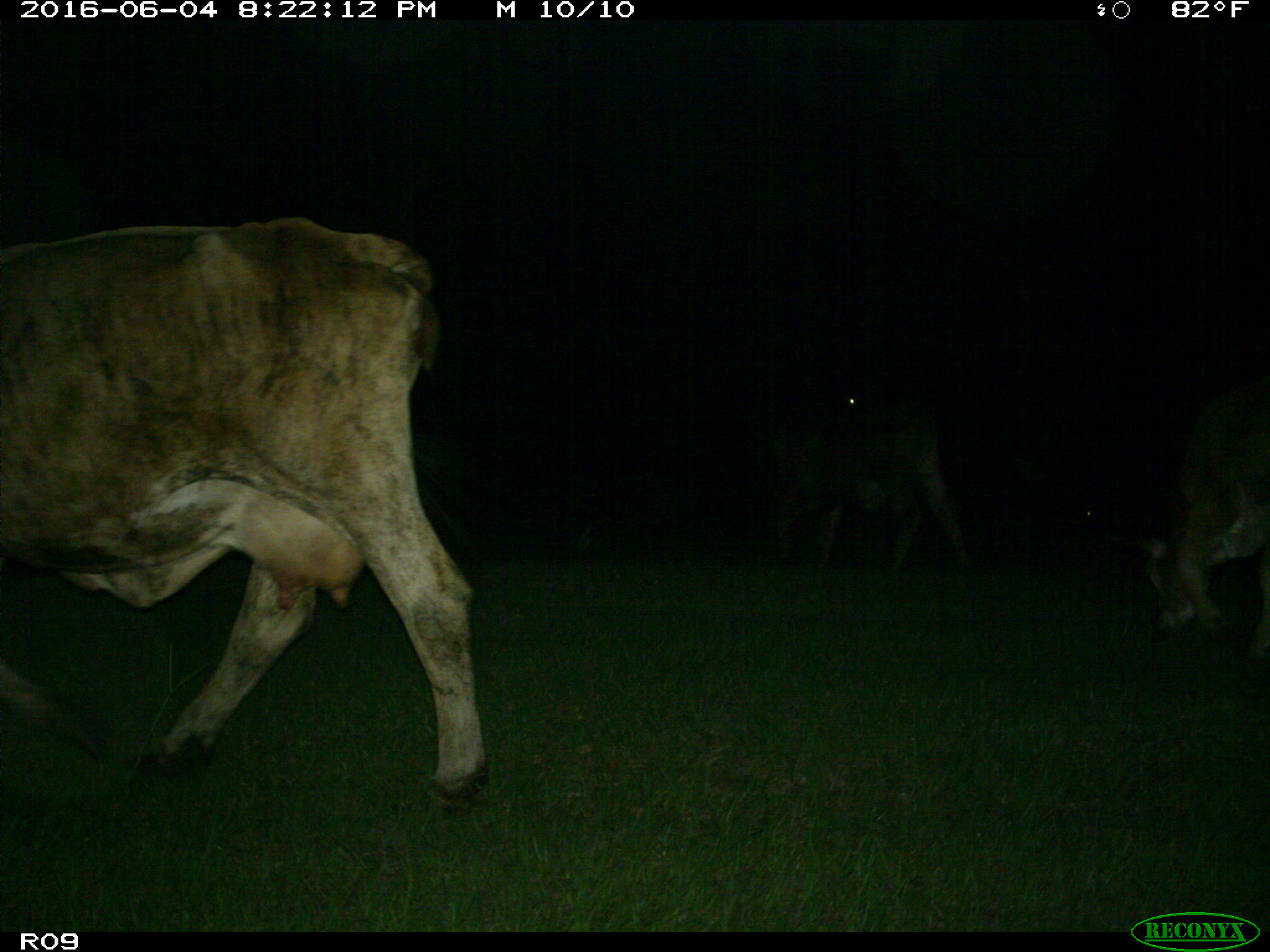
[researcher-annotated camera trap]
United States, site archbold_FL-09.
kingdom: Animalia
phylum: Chordata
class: Mammalia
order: Artiodactyla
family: Bovidae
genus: Bos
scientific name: Bos taurus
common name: domestic cow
Bos taurus (domestic cow).